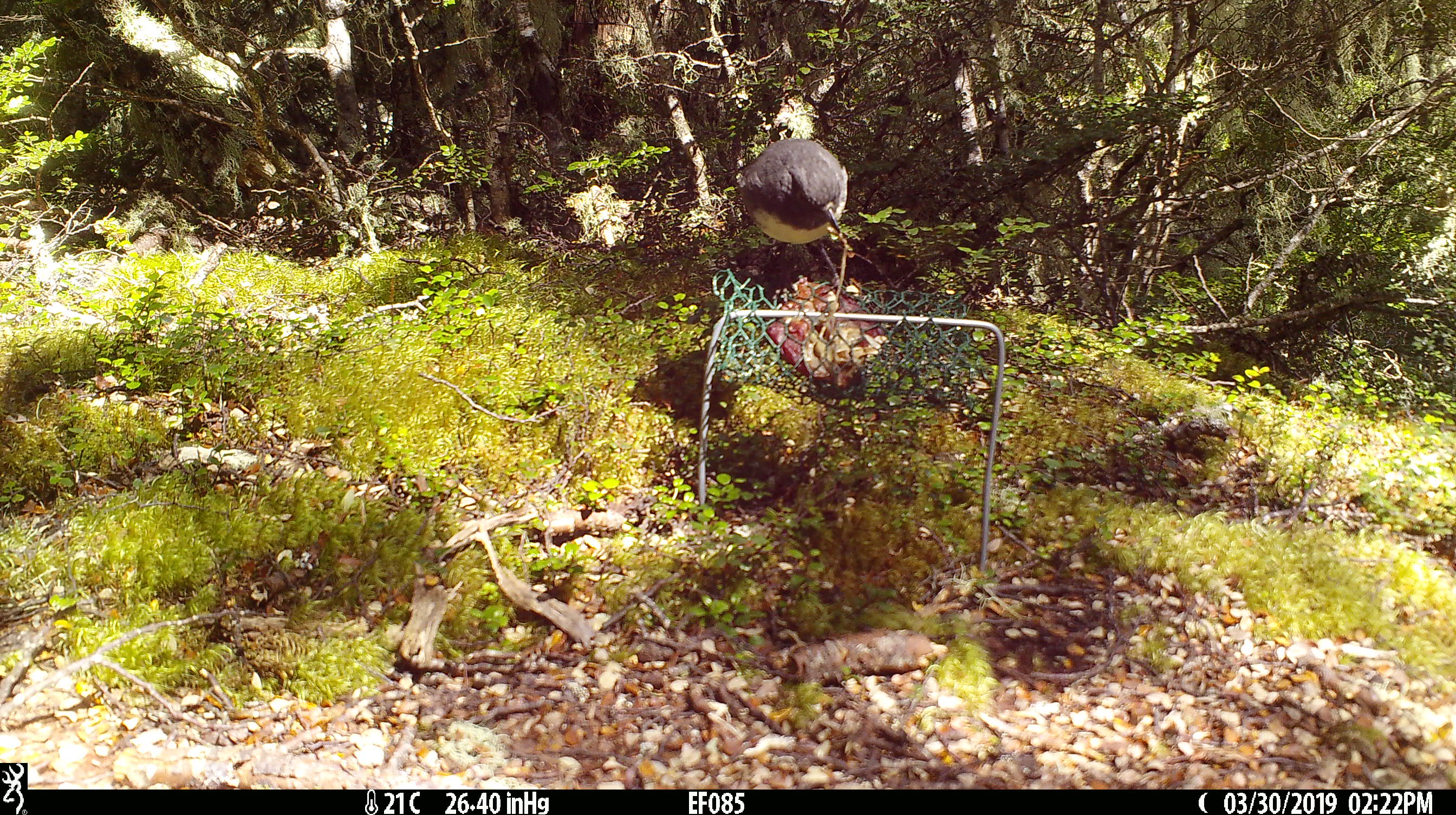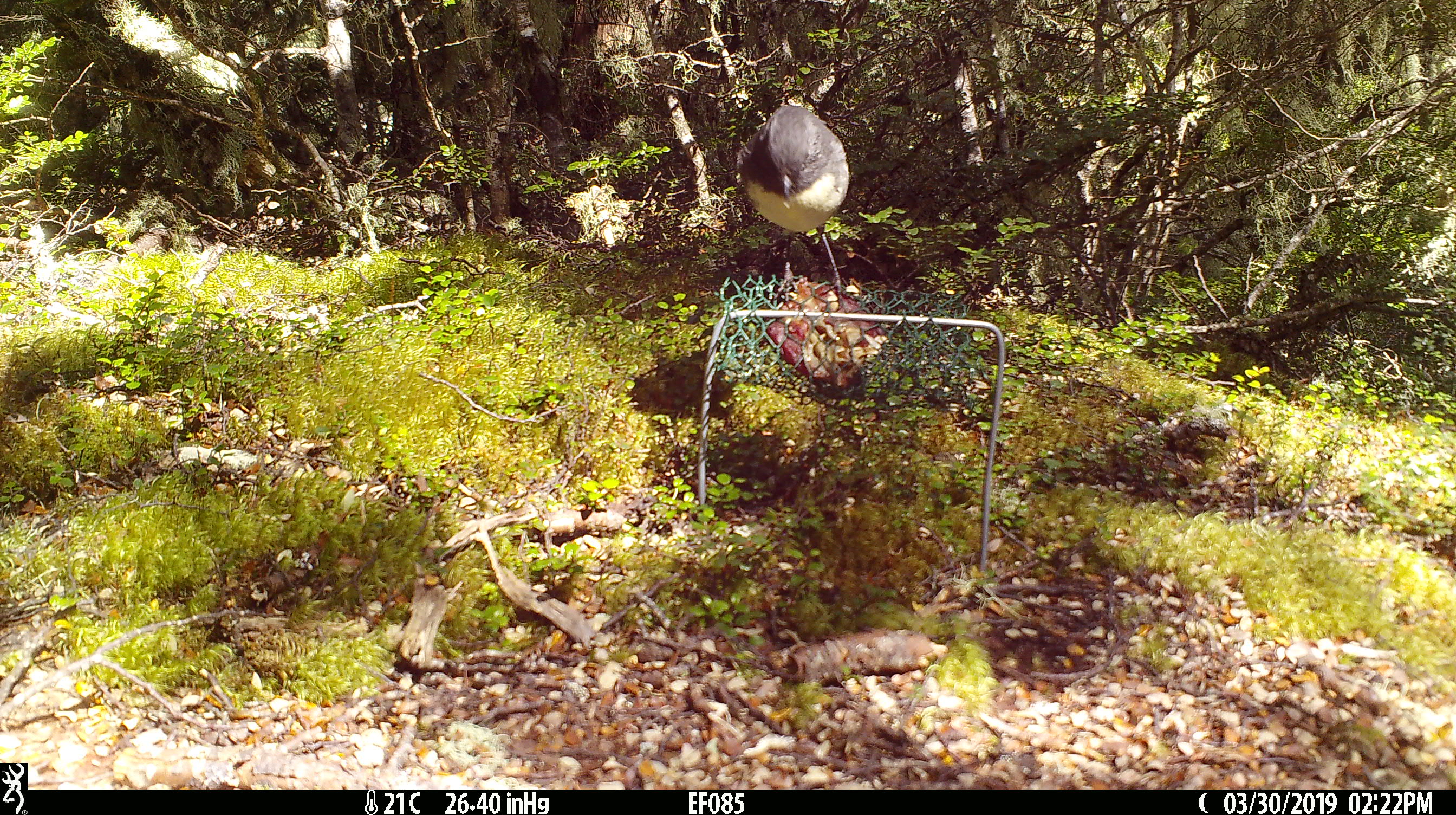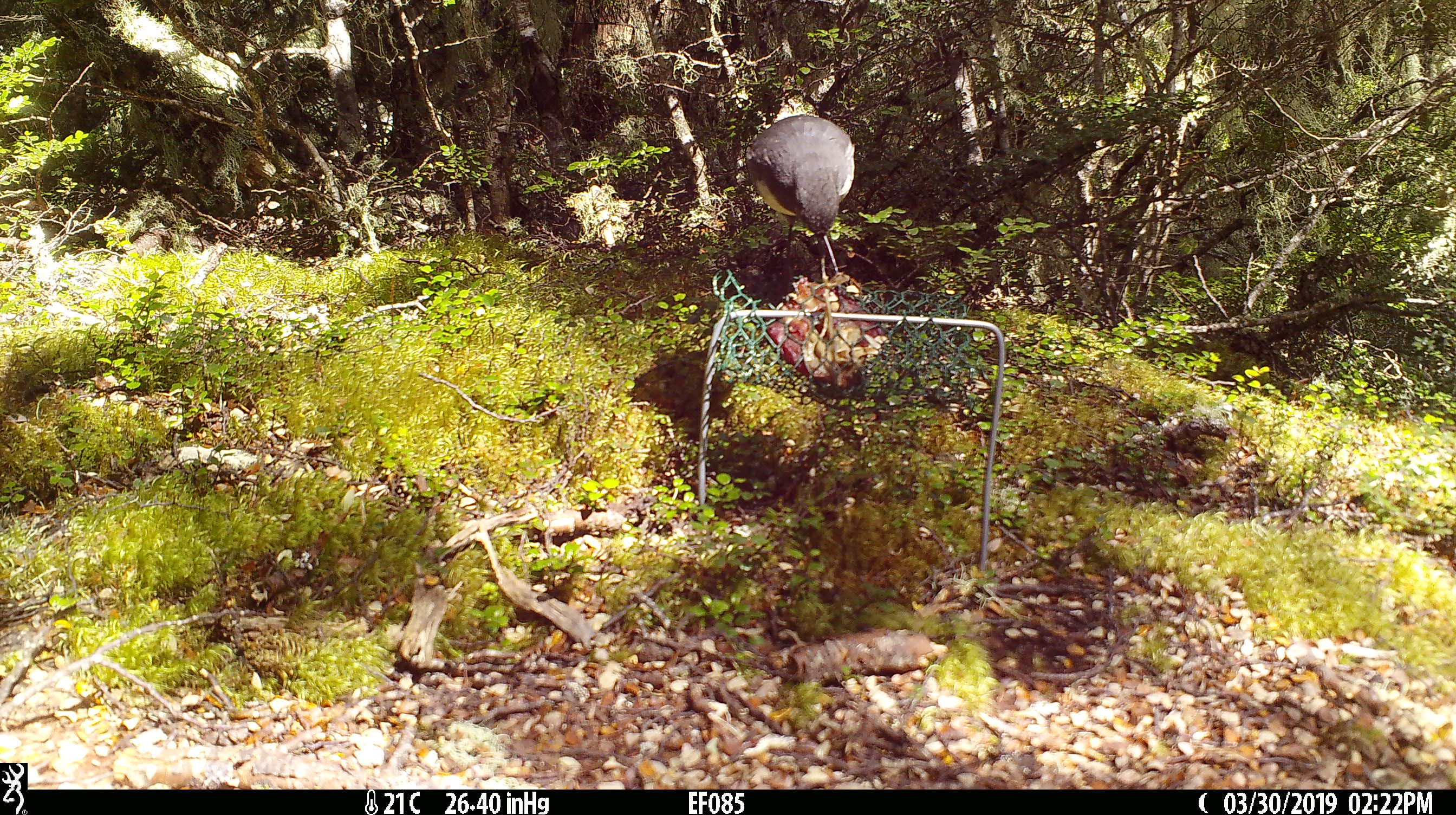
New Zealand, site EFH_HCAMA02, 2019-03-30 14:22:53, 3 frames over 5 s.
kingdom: Animalia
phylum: Chordata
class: Aves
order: Passeriformes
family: Petroicidae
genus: Petroica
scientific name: Petroica australis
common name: new zealand robin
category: robin